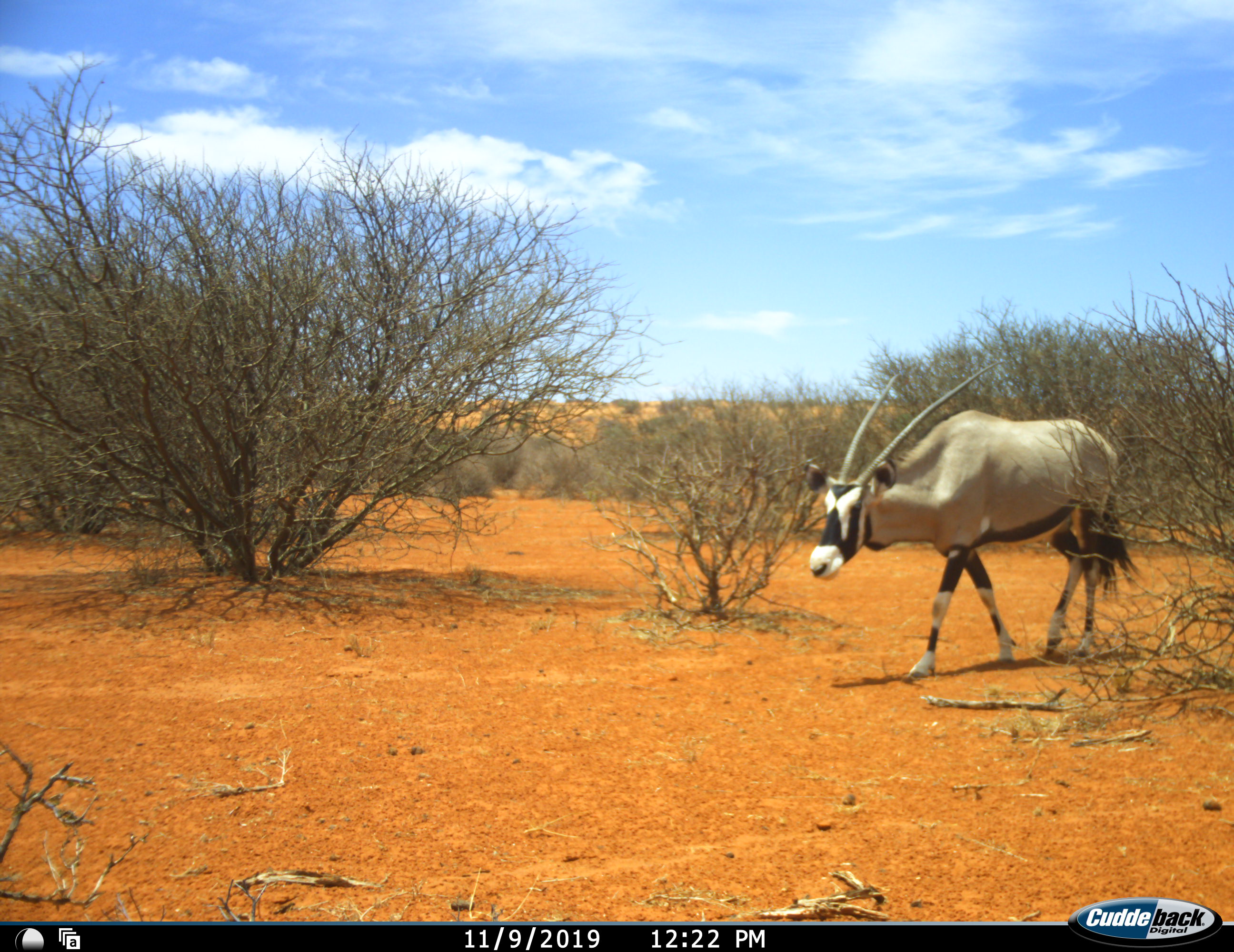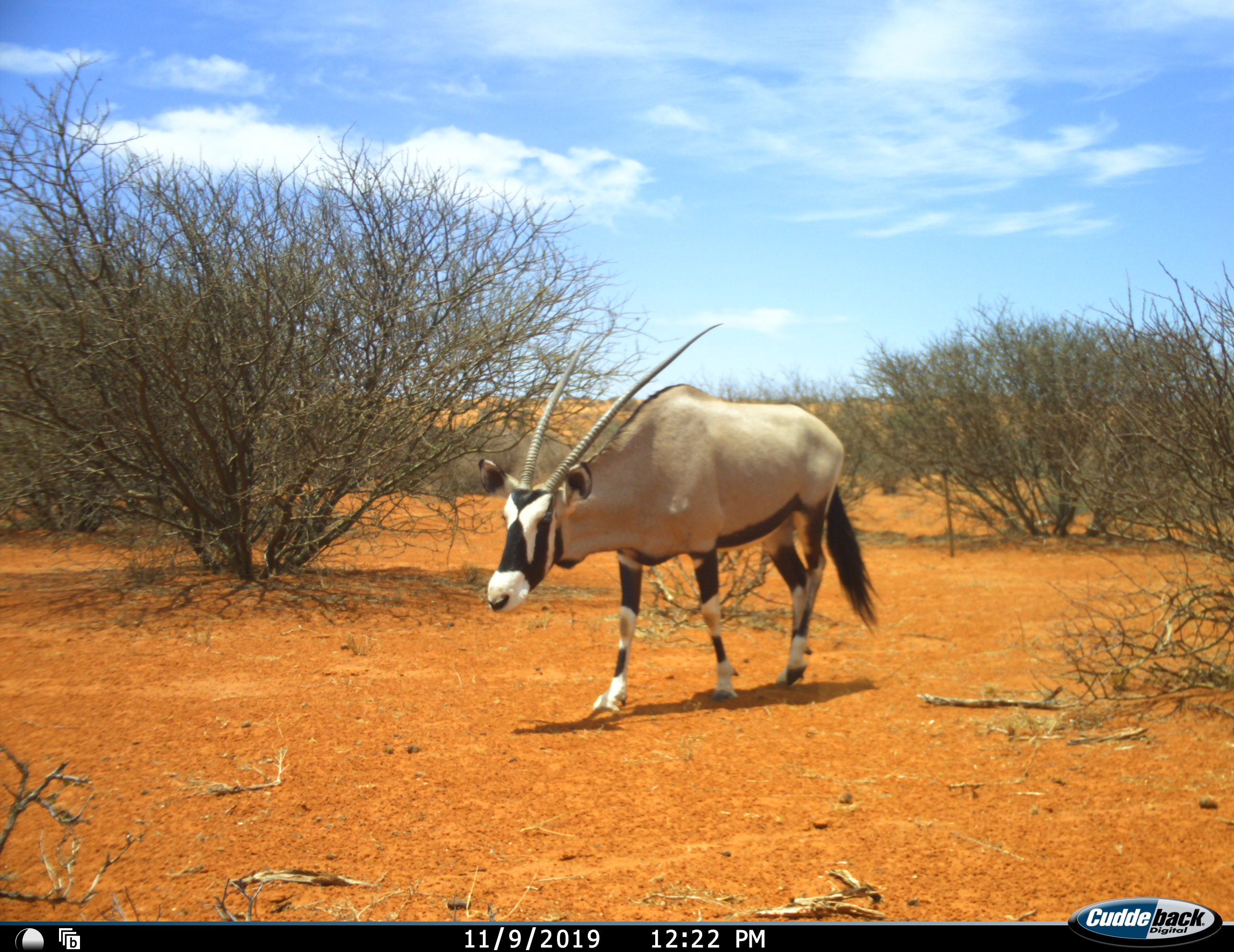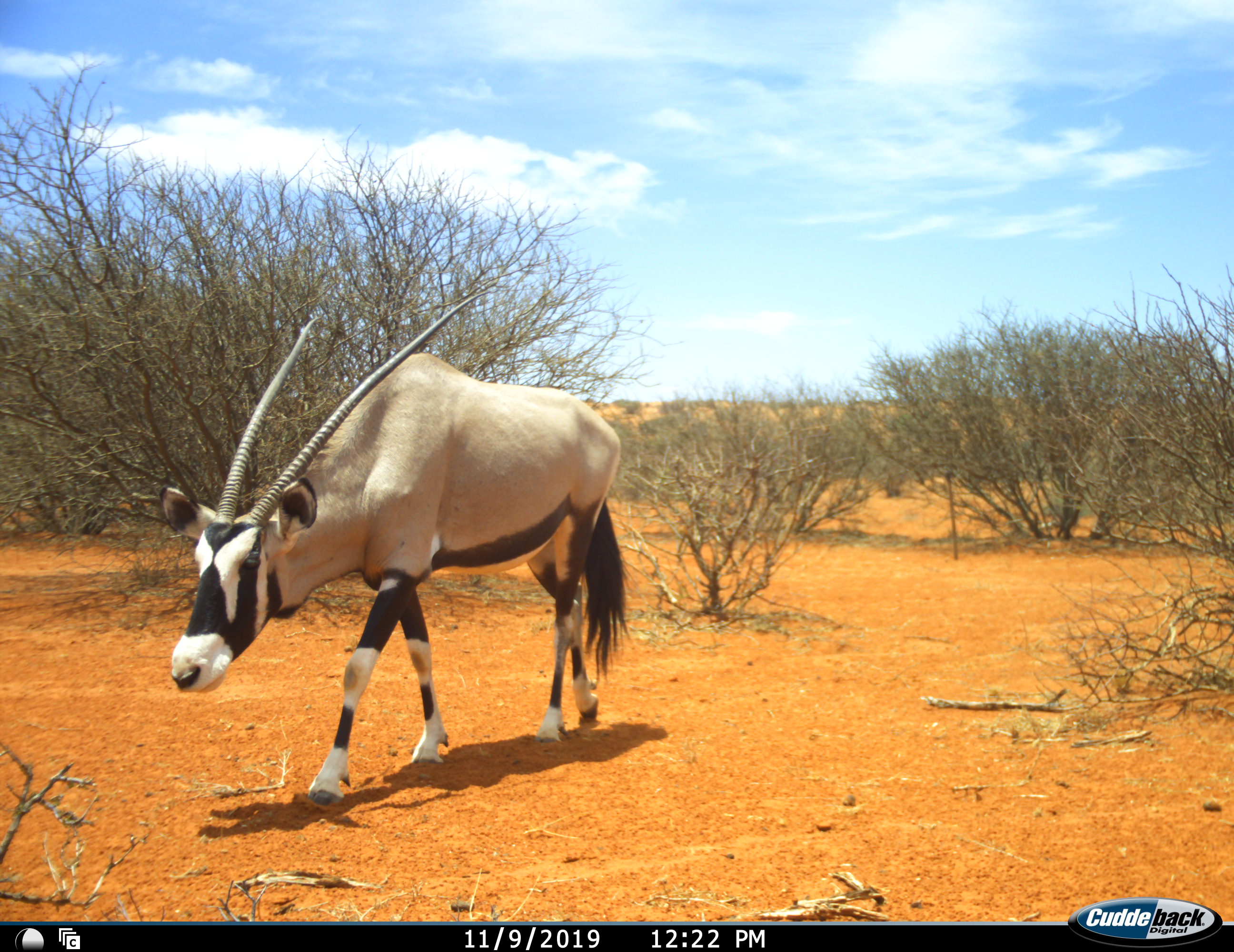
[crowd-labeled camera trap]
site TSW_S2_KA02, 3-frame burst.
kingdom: Animalia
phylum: Chordata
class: Mammalia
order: Artiodactyla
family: Bovidae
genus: Oryx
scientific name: Oryx gazella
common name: gemsbok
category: oryx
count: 1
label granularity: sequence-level